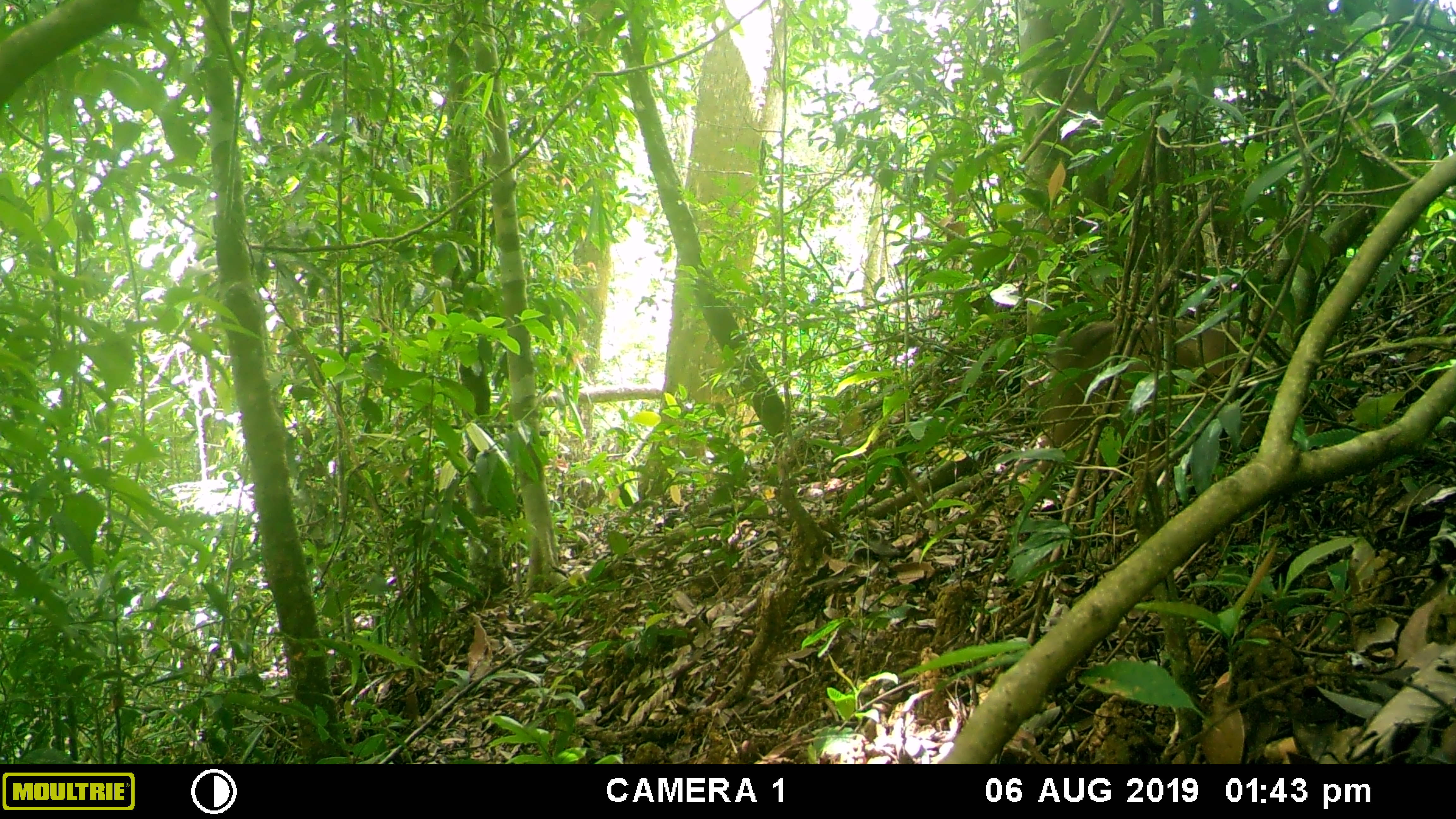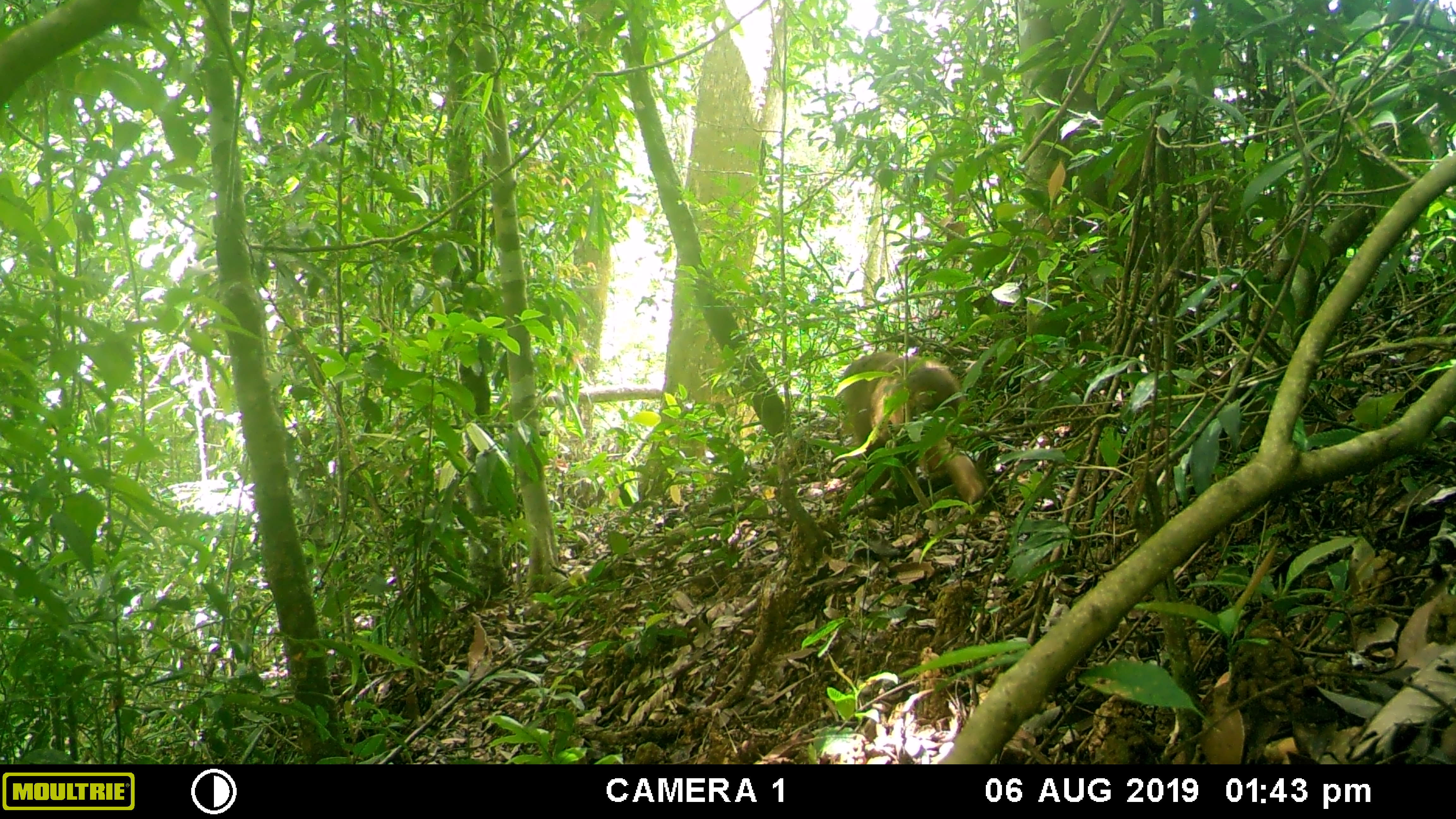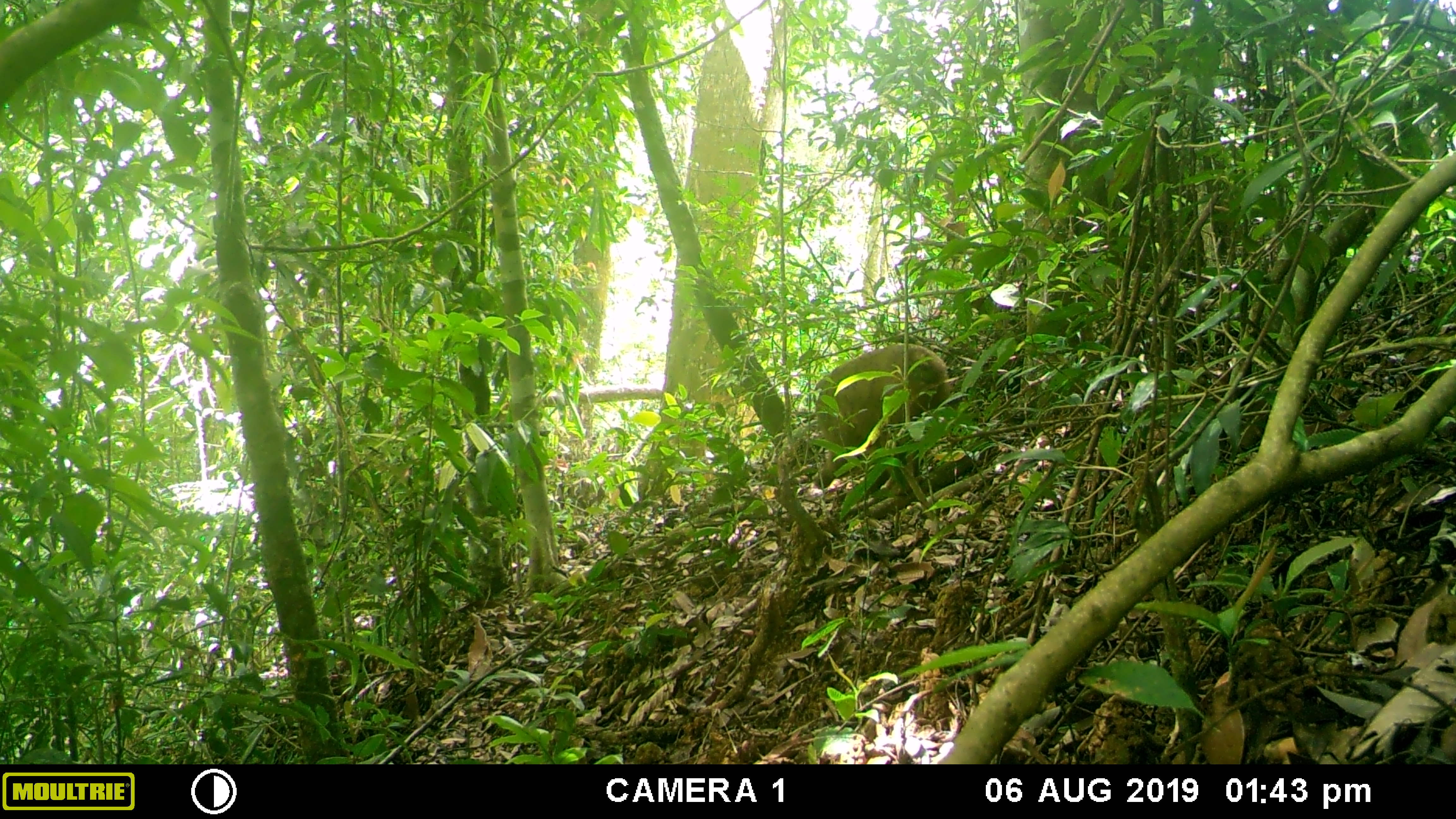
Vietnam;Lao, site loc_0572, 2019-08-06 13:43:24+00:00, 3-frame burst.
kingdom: Animalia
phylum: Chordata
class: Mammalia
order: Primates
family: Cercopithecidae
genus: Macaca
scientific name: Macaca arctoides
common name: stump-tailed macaque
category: stump tailed macaque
Stump tailed macaque (stump-tailed macaque) (Macaca arctoides). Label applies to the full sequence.